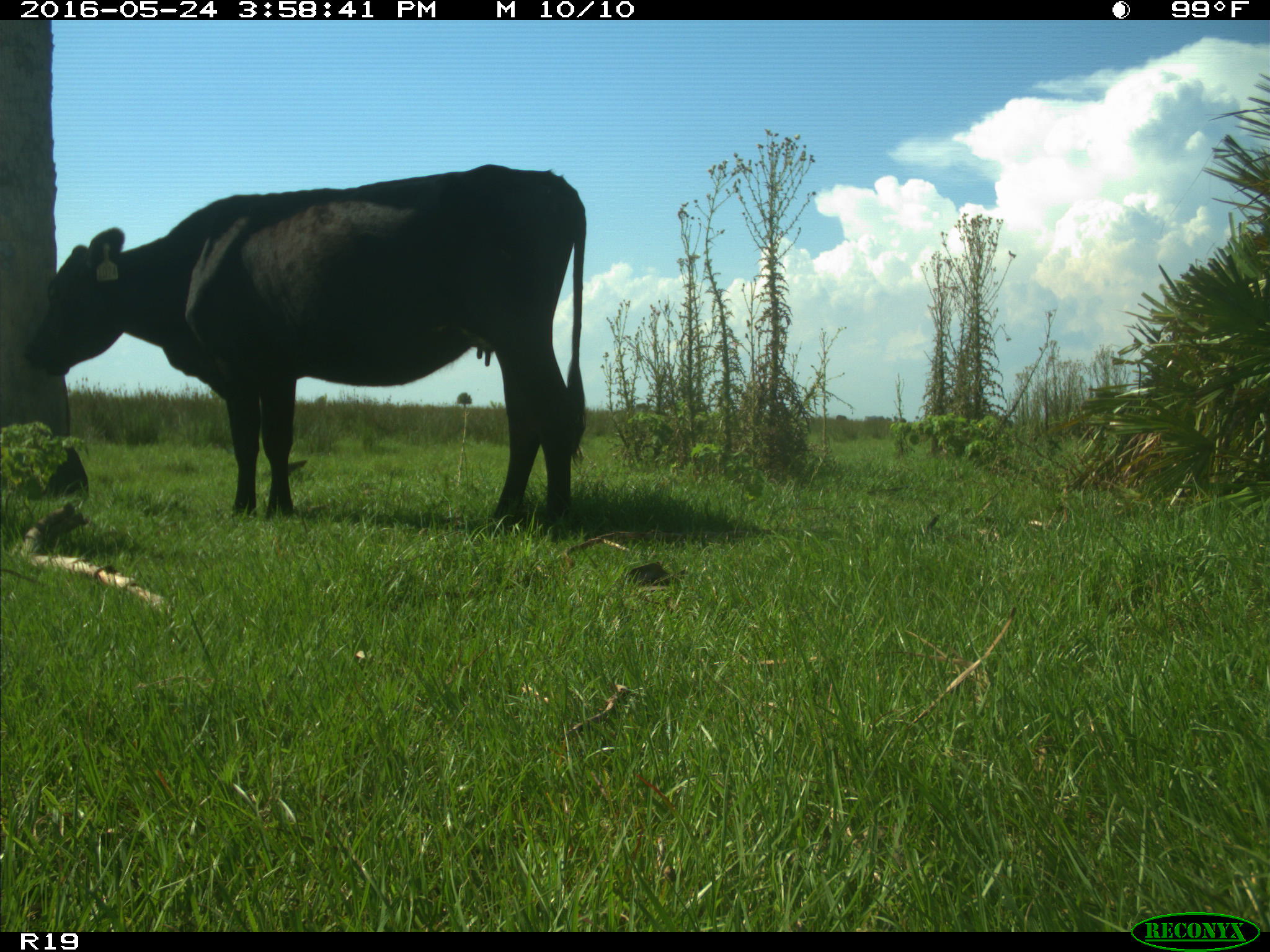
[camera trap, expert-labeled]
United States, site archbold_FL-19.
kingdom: Animalia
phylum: Chordata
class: Mammalia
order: Artiodactyla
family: Bovidae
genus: Bos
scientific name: Bos taurus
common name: domestic cow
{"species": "Bos taurus (domestic cow)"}